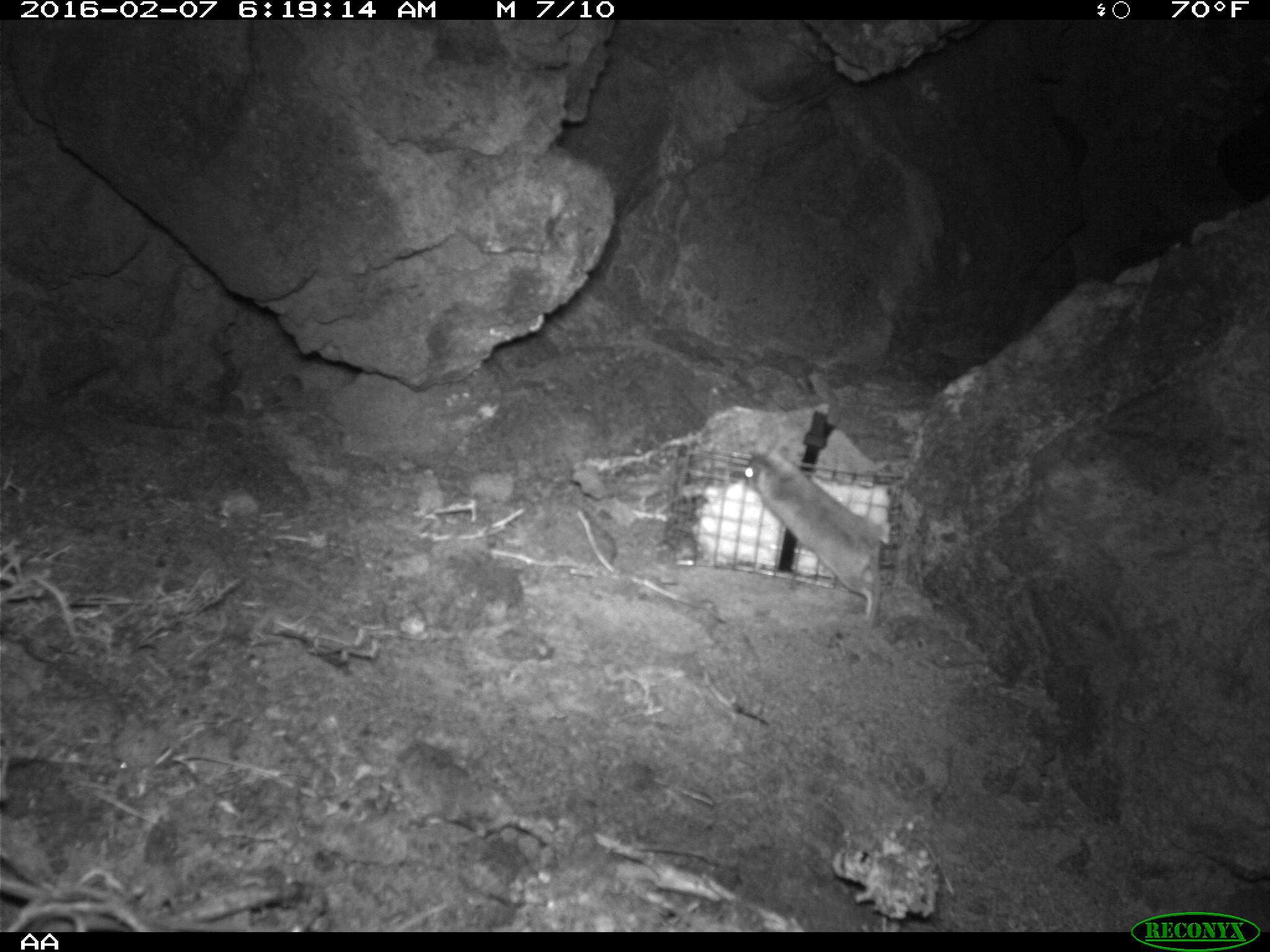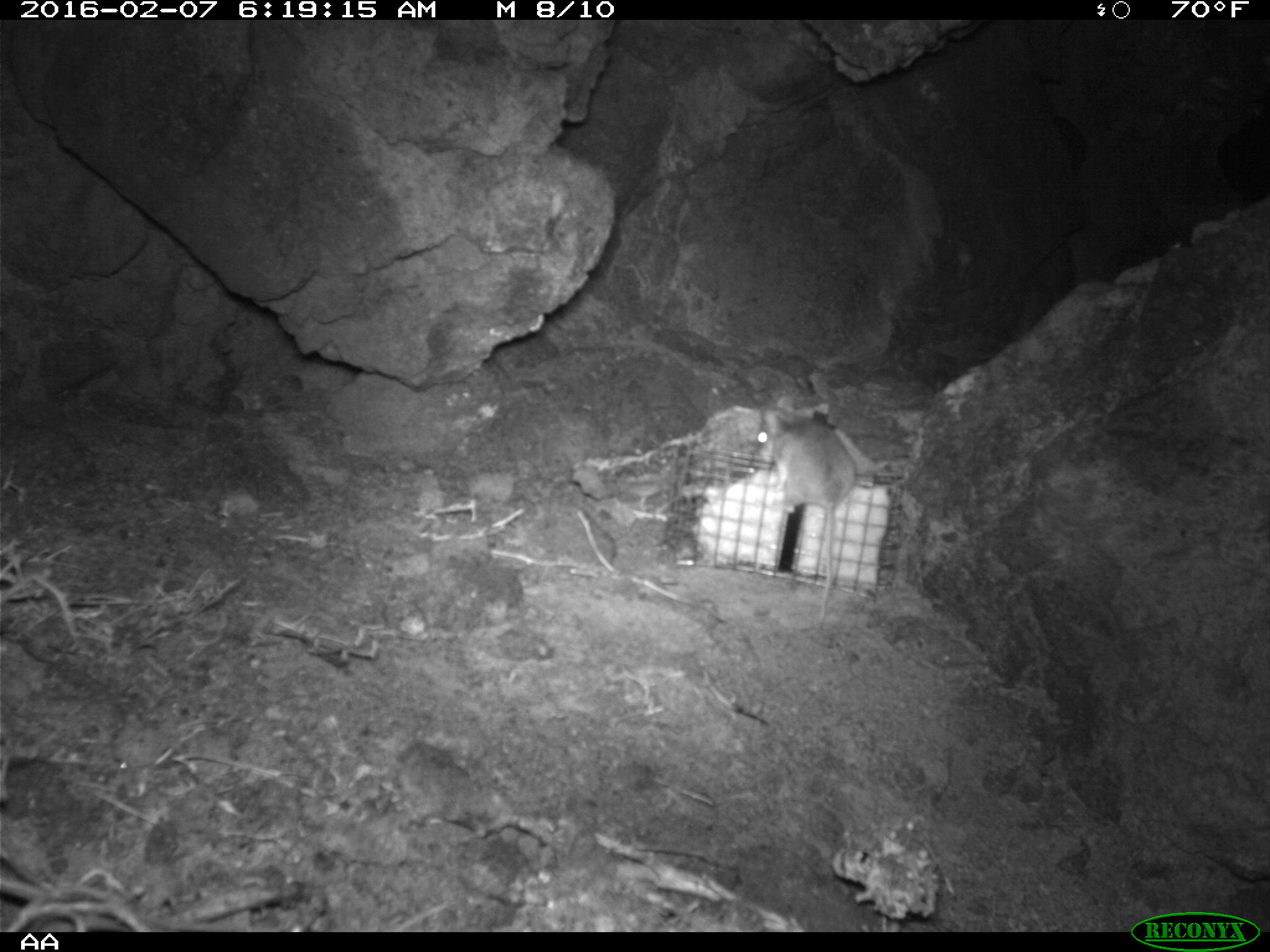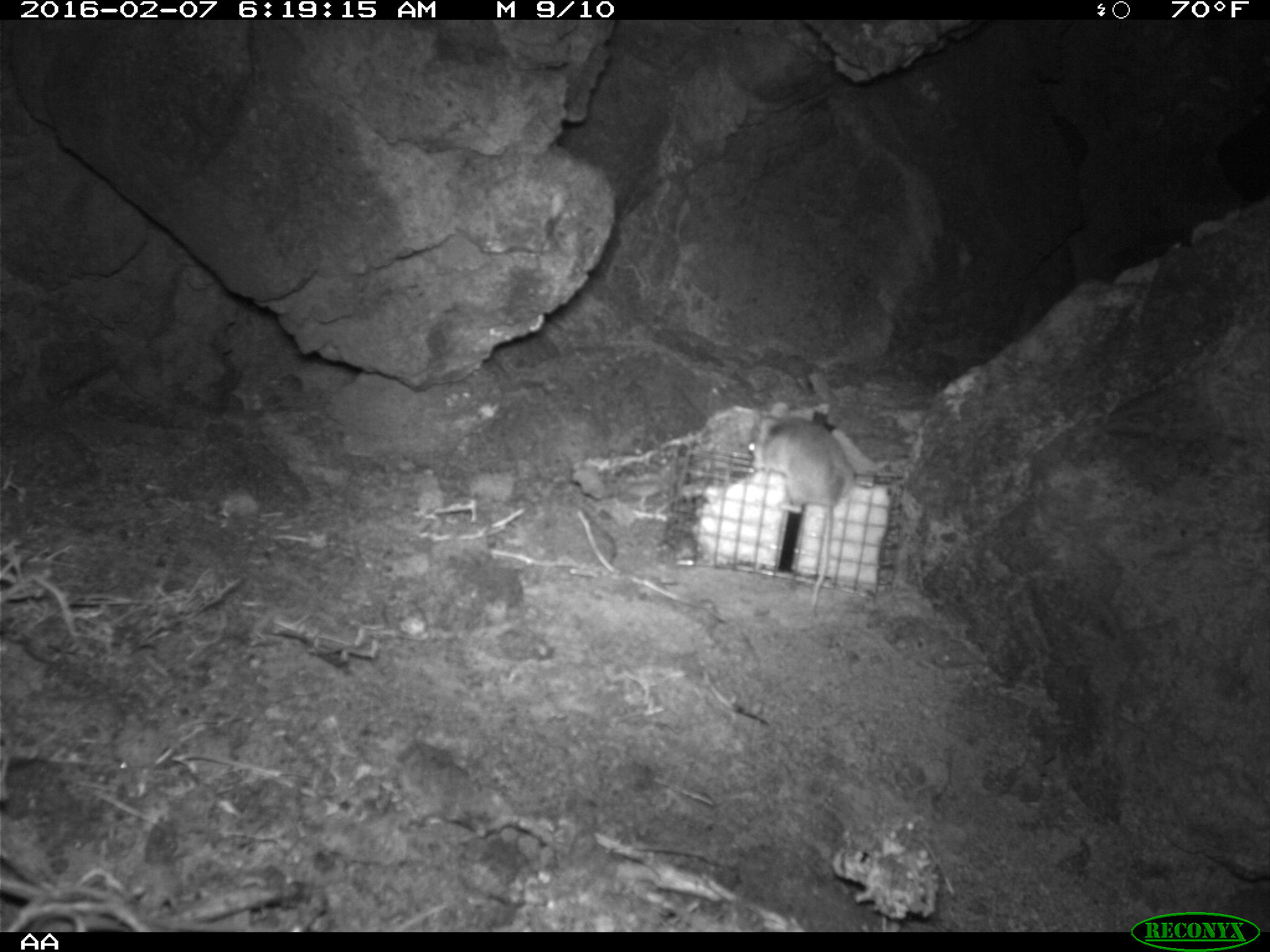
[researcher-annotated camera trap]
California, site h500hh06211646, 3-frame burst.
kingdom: Animalia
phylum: Chordata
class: Mammalia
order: Rodentia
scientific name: Rodentia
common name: rodent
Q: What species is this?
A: Rodent (Rodentia).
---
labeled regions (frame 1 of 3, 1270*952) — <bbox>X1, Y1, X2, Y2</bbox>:
rodent: <bbox>743, 441, 882, 620</bbox>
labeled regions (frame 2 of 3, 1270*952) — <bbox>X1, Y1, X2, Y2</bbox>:
rodent: <bbox>748, 402, 856, 645</bbox>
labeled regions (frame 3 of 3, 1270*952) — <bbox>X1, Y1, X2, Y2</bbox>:
rodent: <bbox>747, 400, 855, 619</bbox>